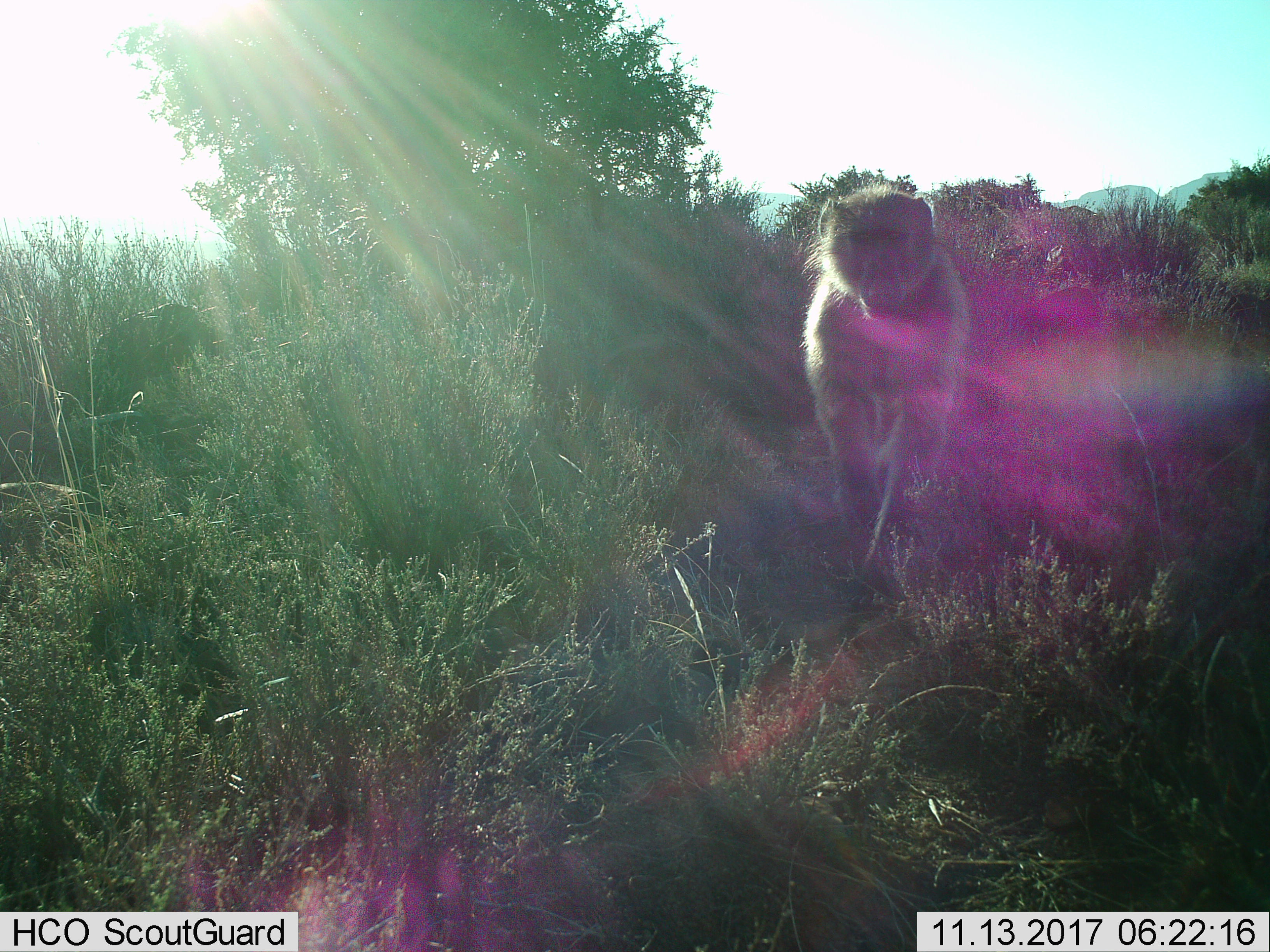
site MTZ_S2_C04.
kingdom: Animalia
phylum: Chordata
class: Mammalia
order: Primates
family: Cercopithecidae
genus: Papio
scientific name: Papio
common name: baboon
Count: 1.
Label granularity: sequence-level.